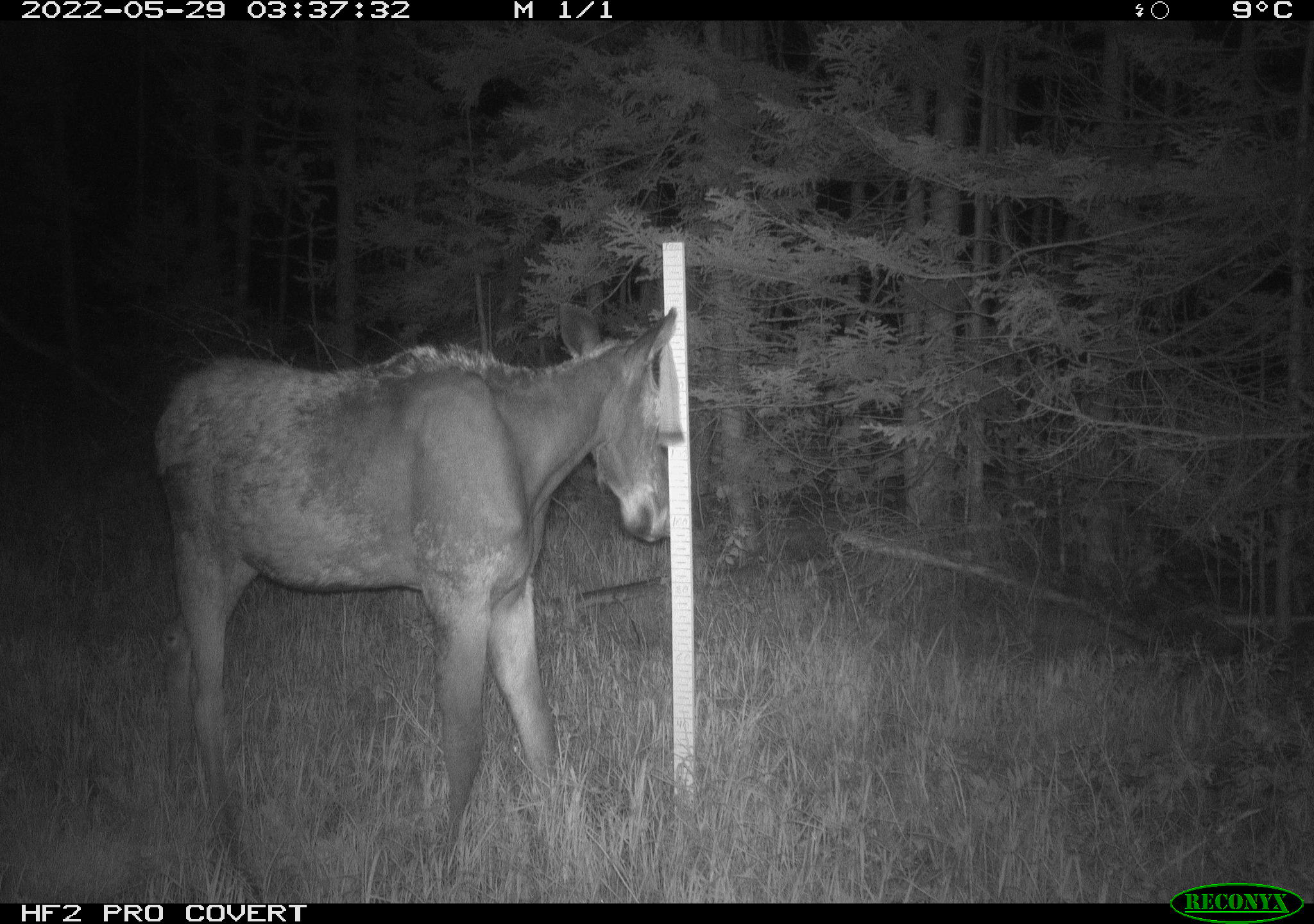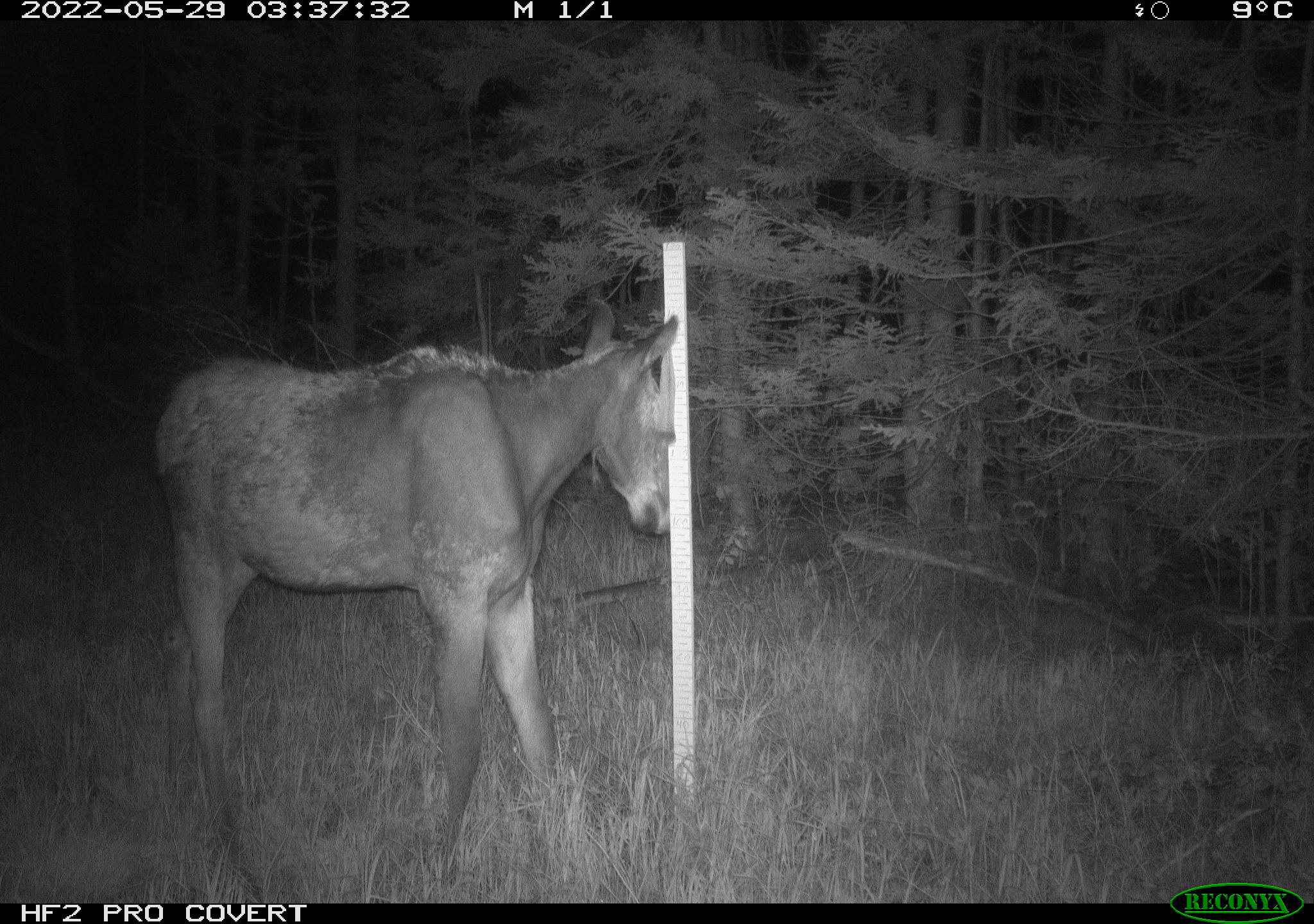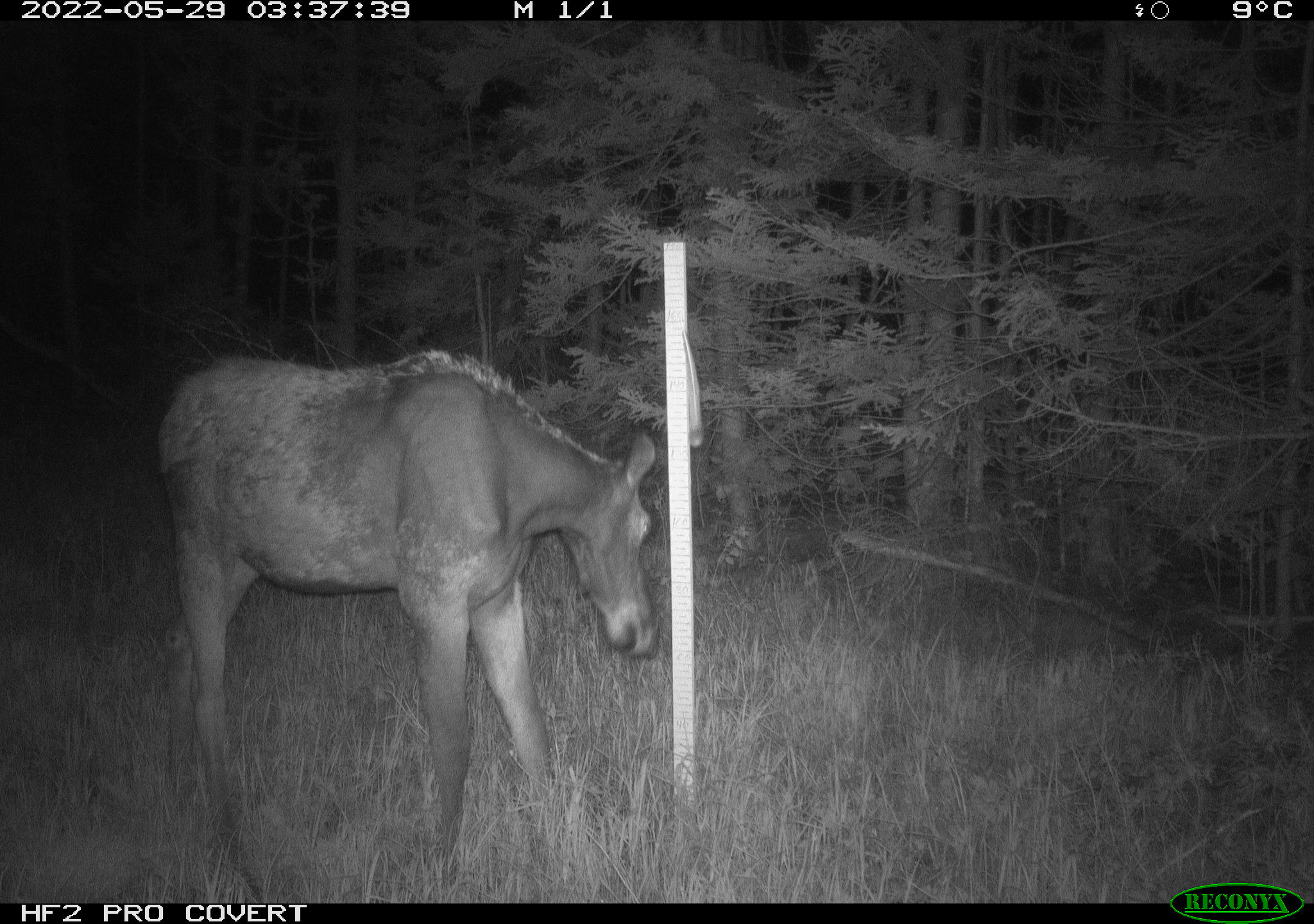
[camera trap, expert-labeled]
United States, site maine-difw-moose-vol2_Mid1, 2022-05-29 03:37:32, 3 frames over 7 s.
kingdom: Animalia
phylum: Chordata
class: Mammalia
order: Artiodactyla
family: Cervidae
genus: Alces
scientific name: Alces alces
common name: moose